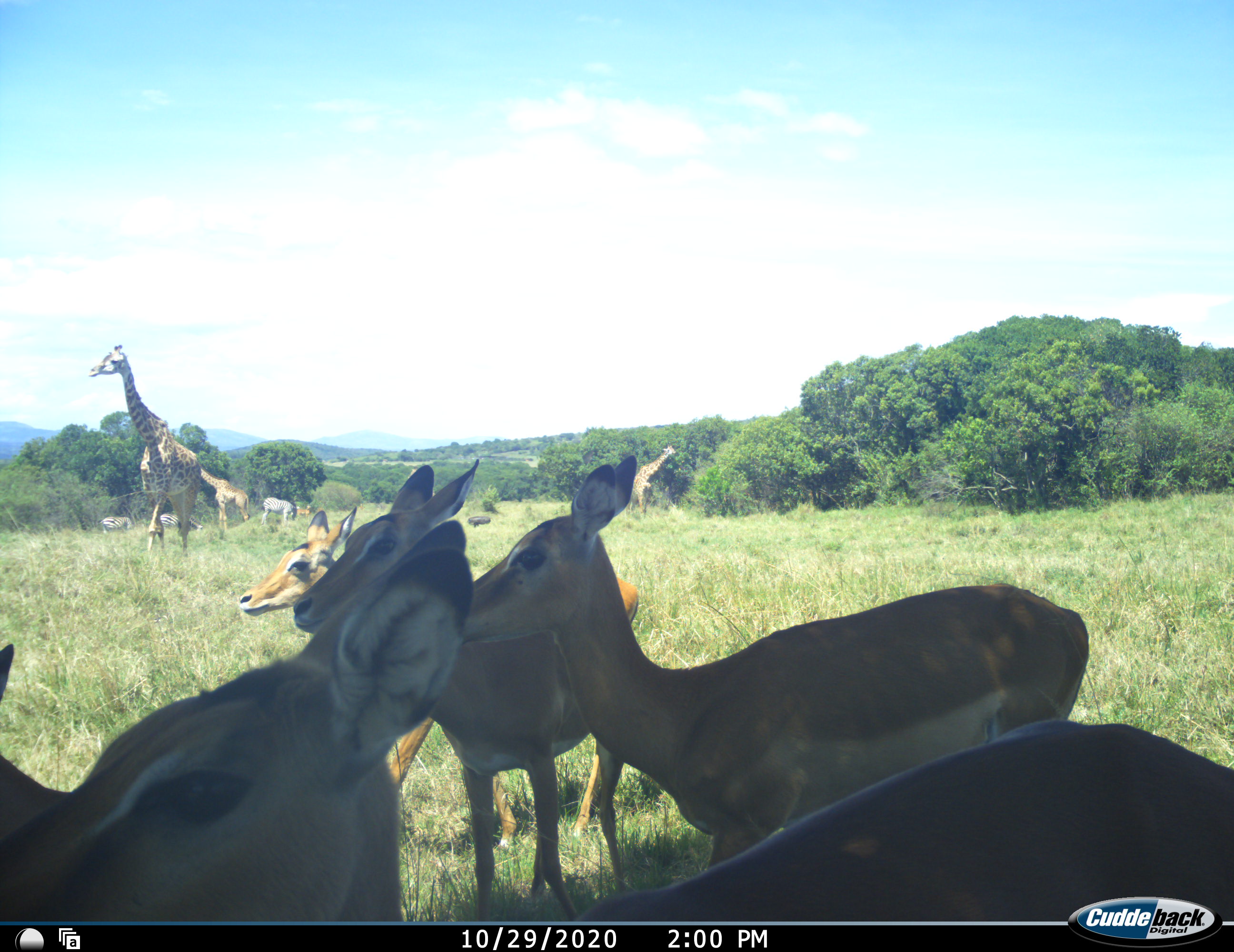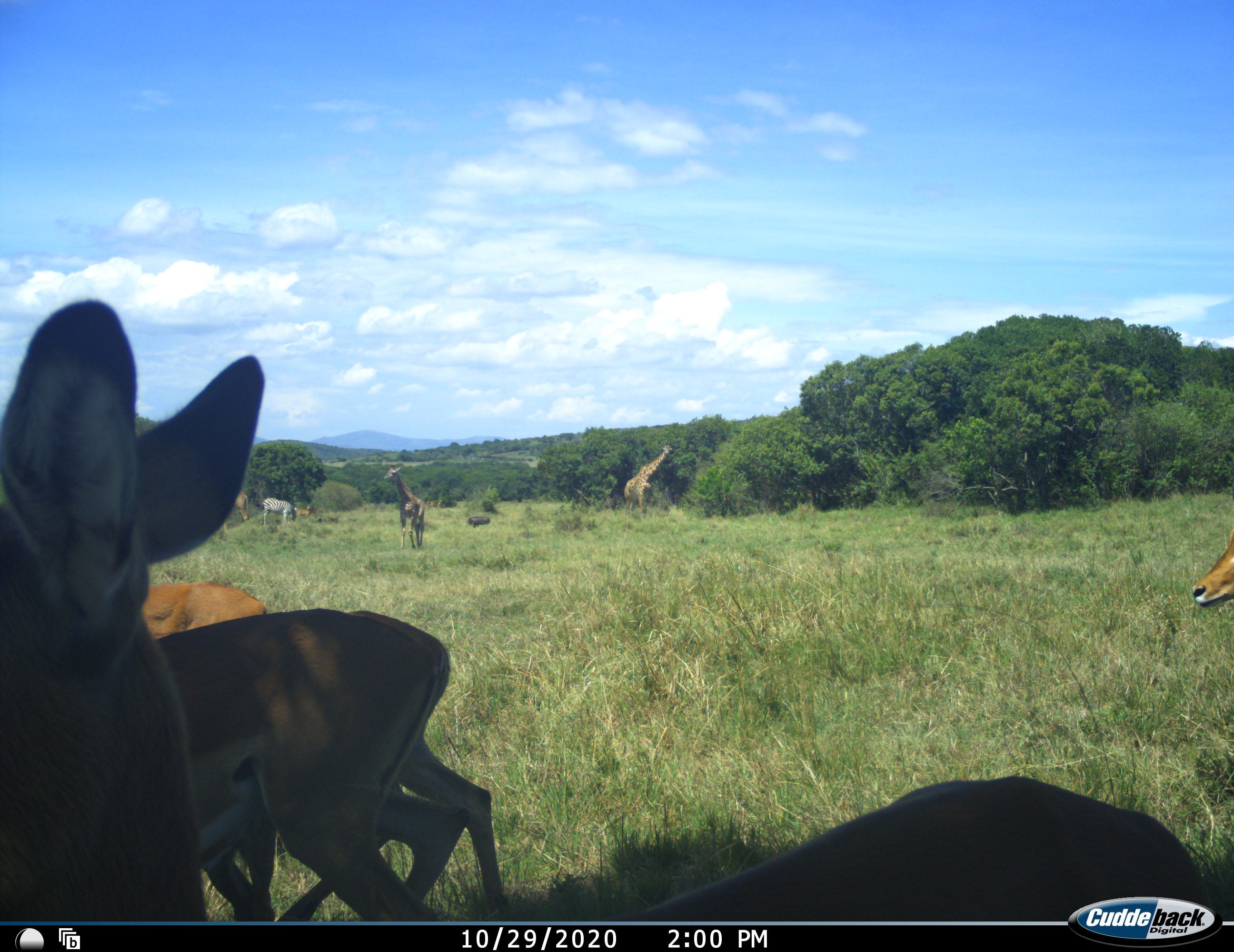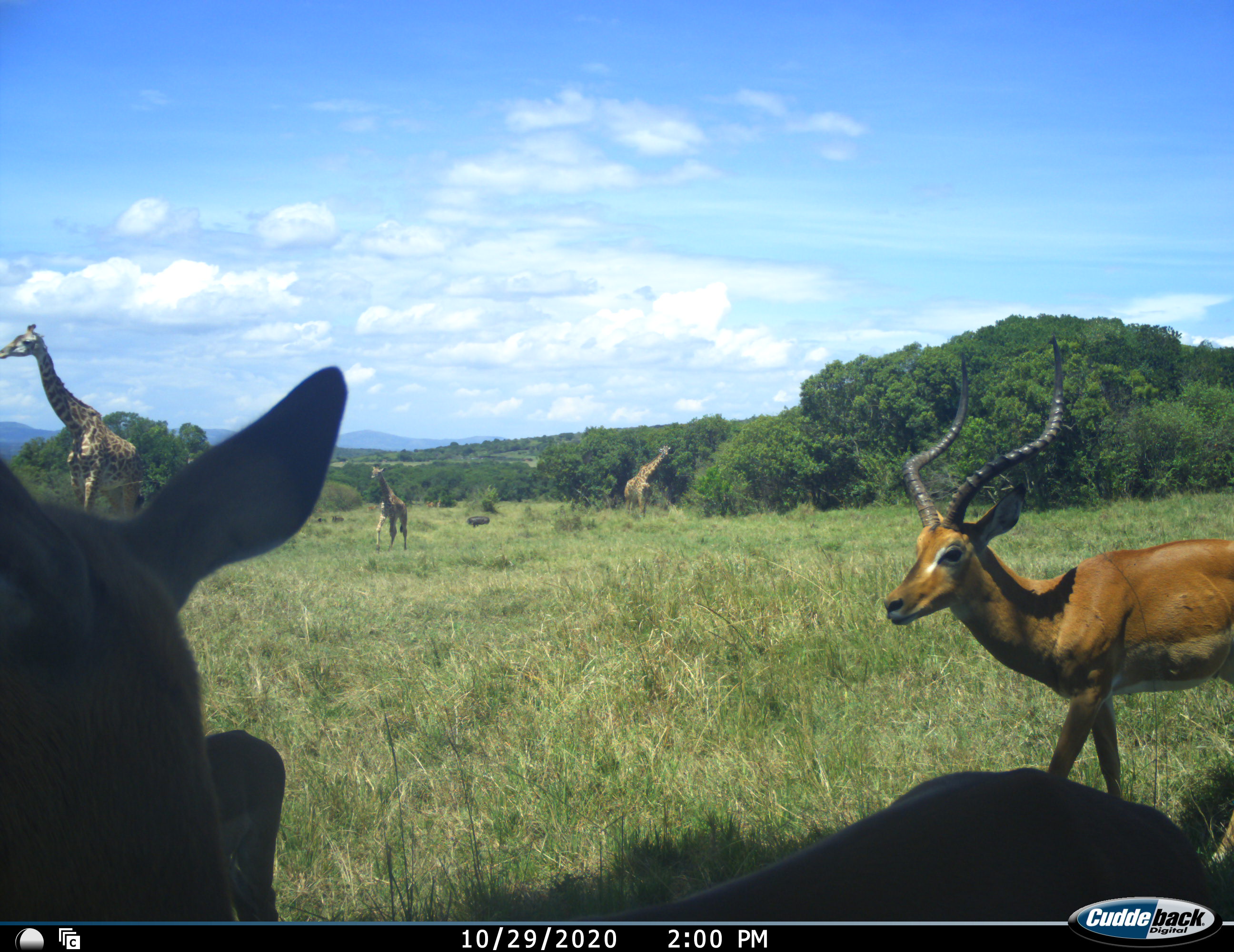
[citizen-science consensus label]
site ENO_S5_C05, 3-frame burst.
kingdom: Animalia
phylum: Chordata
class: Mammalia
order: Artiodactyla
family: Giraffidae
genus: Giraffa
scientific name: Giraffa camelopardalis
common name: giraffe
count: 3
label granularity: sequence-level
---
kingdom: Animalia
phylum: Chordata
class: Mammalia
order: Artiodactyla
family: Bovidae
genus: Aepyceros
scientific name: Aepyceros melampus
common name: impala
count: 6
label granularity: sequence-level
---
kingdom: Animalia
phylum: Chordata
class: Mammalia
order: Perissodactyla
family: Equidae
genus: Equus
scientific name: Equus quagga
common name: plains zebra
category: zebraplains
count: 3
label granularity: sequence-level